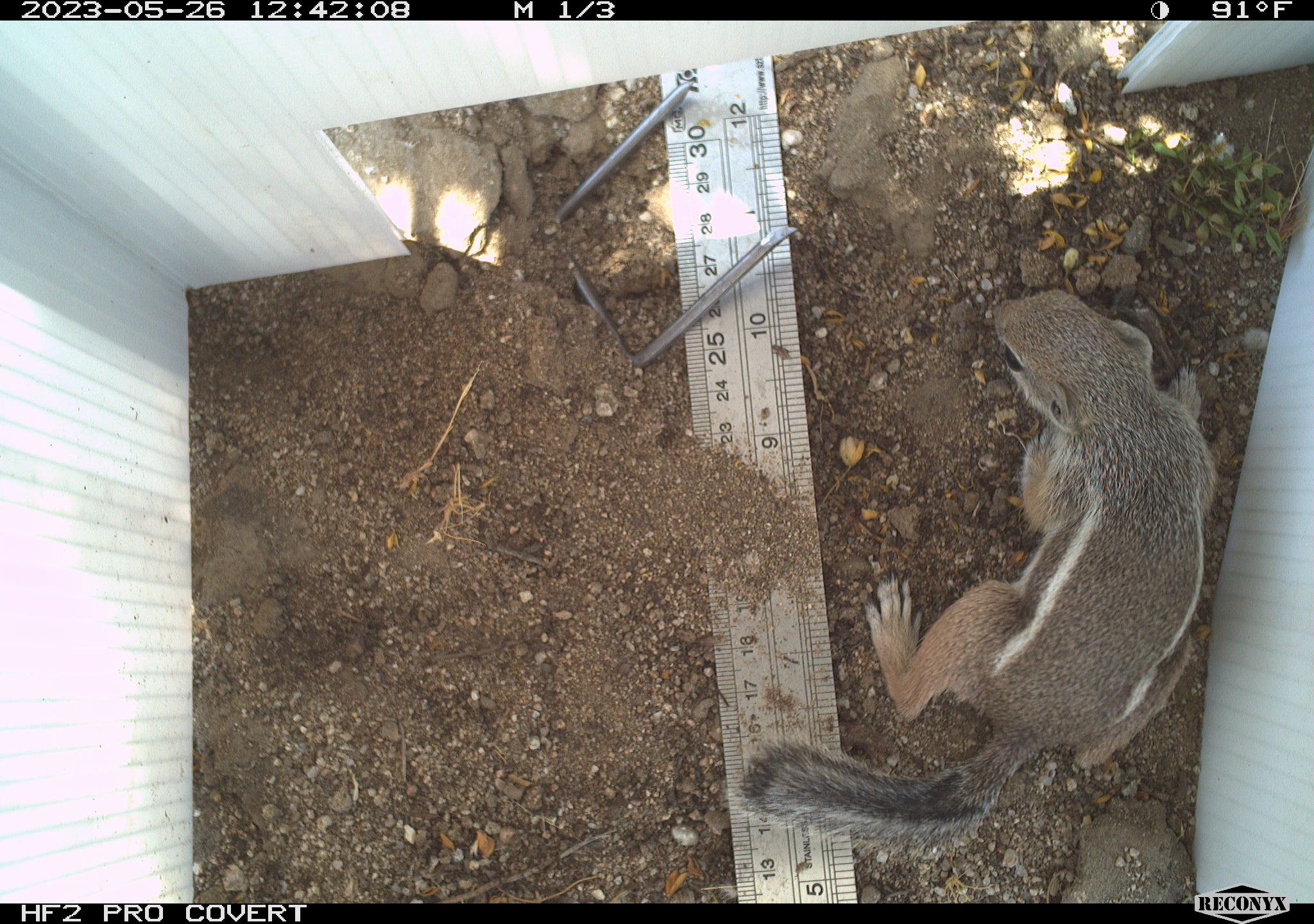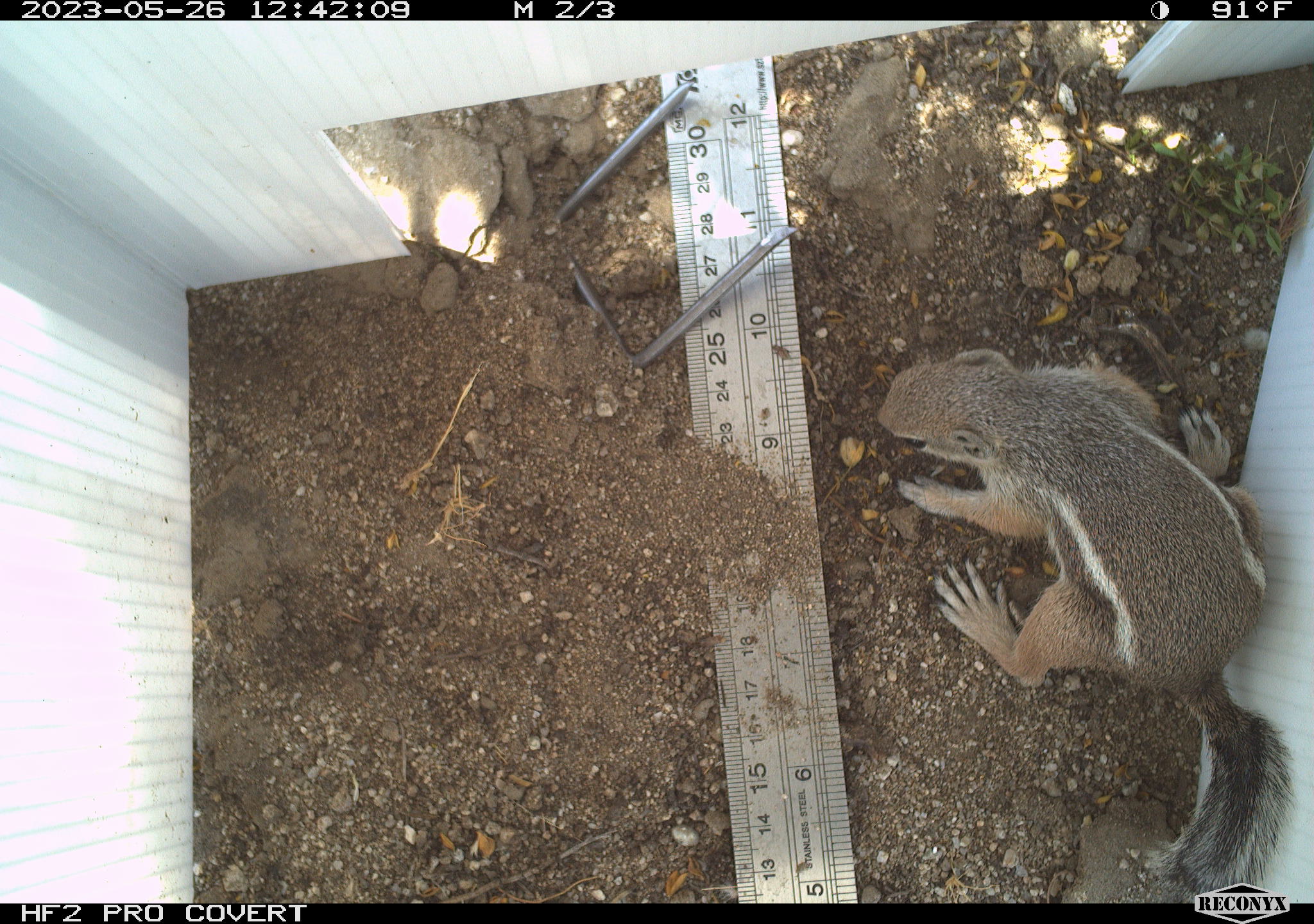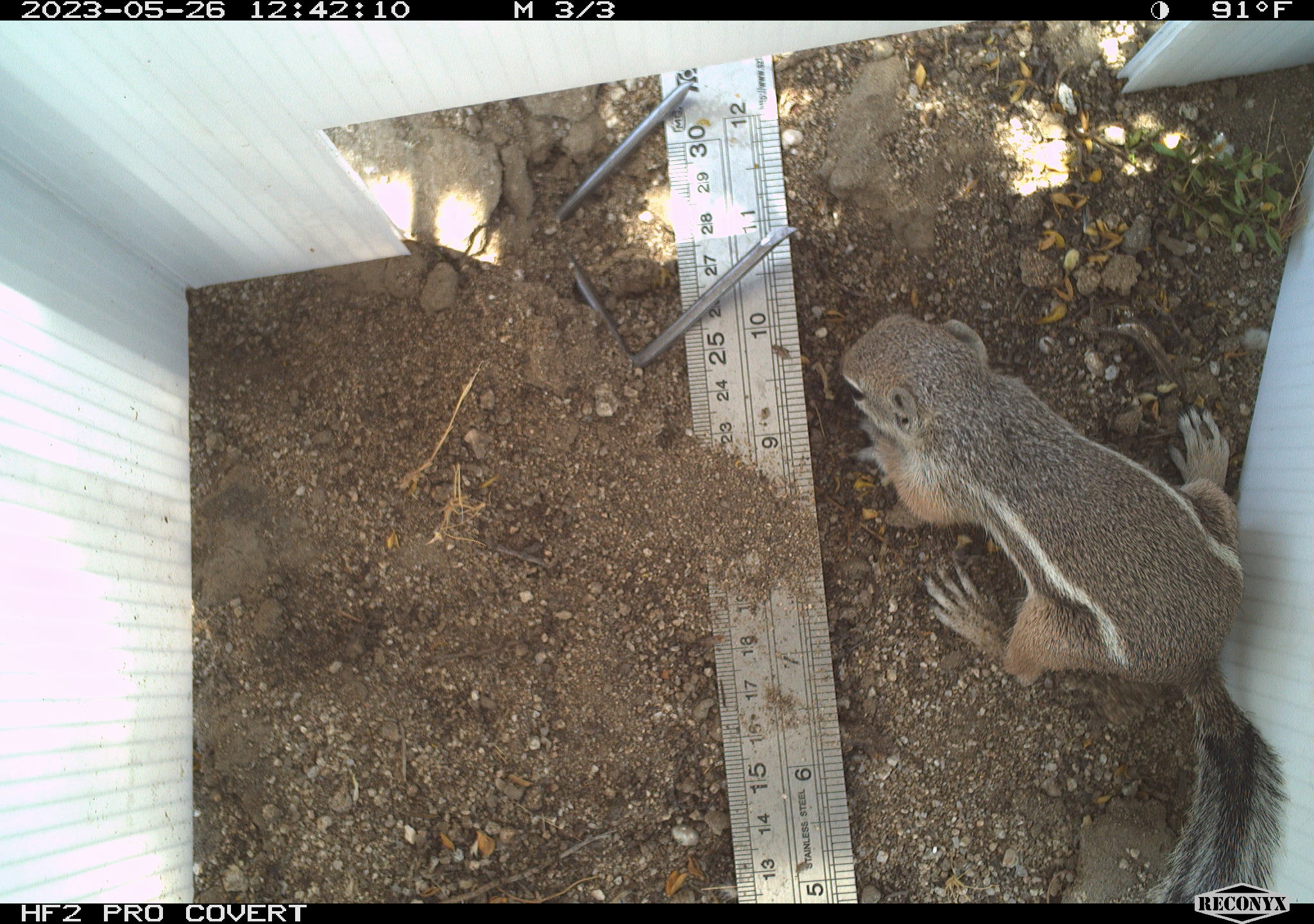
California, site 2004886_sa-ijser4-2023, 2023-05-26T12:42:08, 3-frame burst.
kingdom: Animalia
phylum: Chordata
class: Mammalia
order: Rodentia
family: Sciuridae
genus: Ammospermophilus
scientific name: Ammospermophilus leucurus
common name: white-tailed antelope squirrel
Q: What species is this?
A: White-tailed antelope squirrel (Ammospermophilus leucurus).